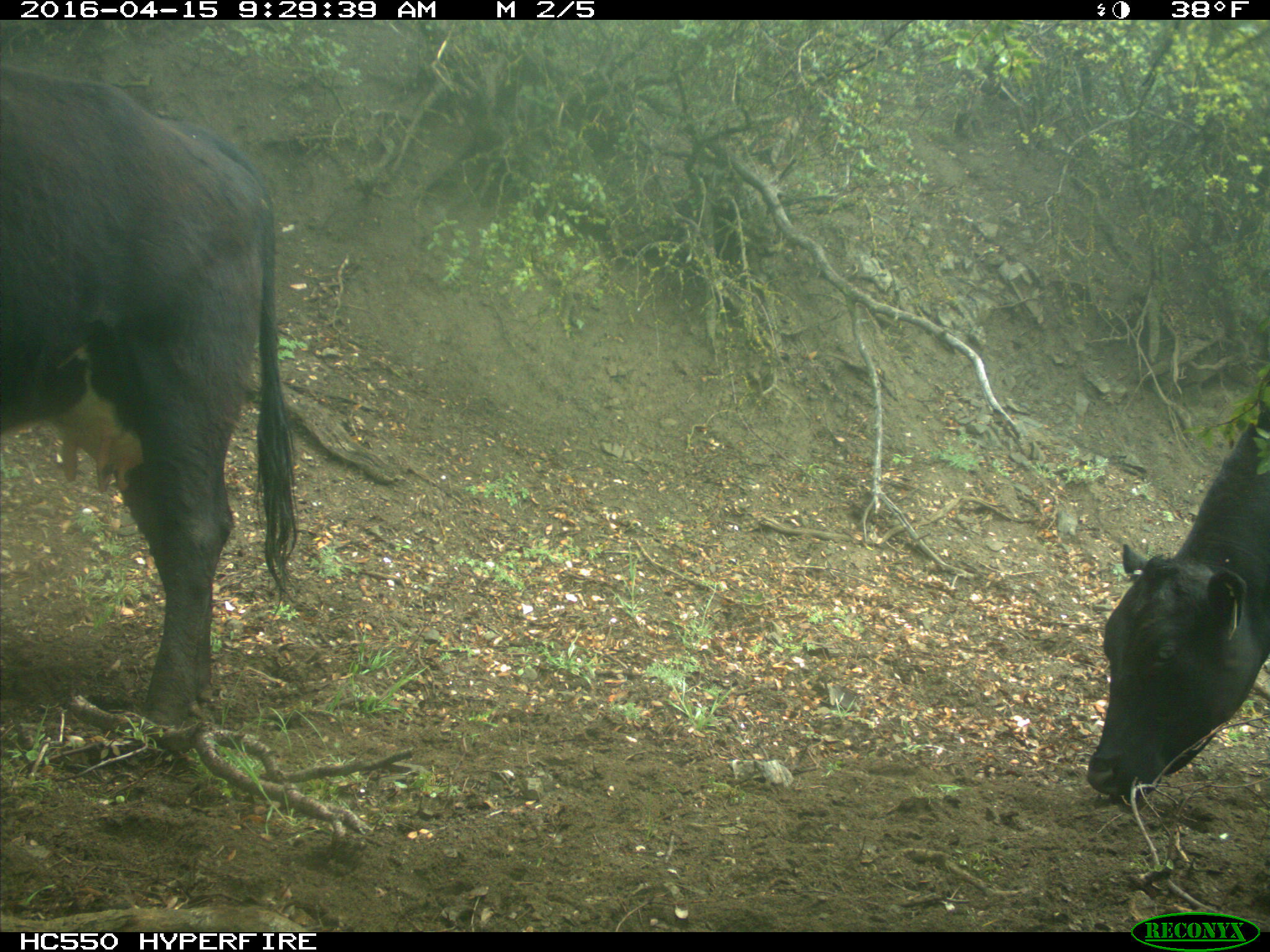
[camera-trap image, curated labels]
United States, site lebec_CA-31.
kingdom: Animalia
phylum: Chordata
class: Mammalia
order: Artiodactyla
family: Bovidae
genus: Bos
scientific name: Bos taurus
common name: domestic cow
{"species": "Bos taurus (domestic cow)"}